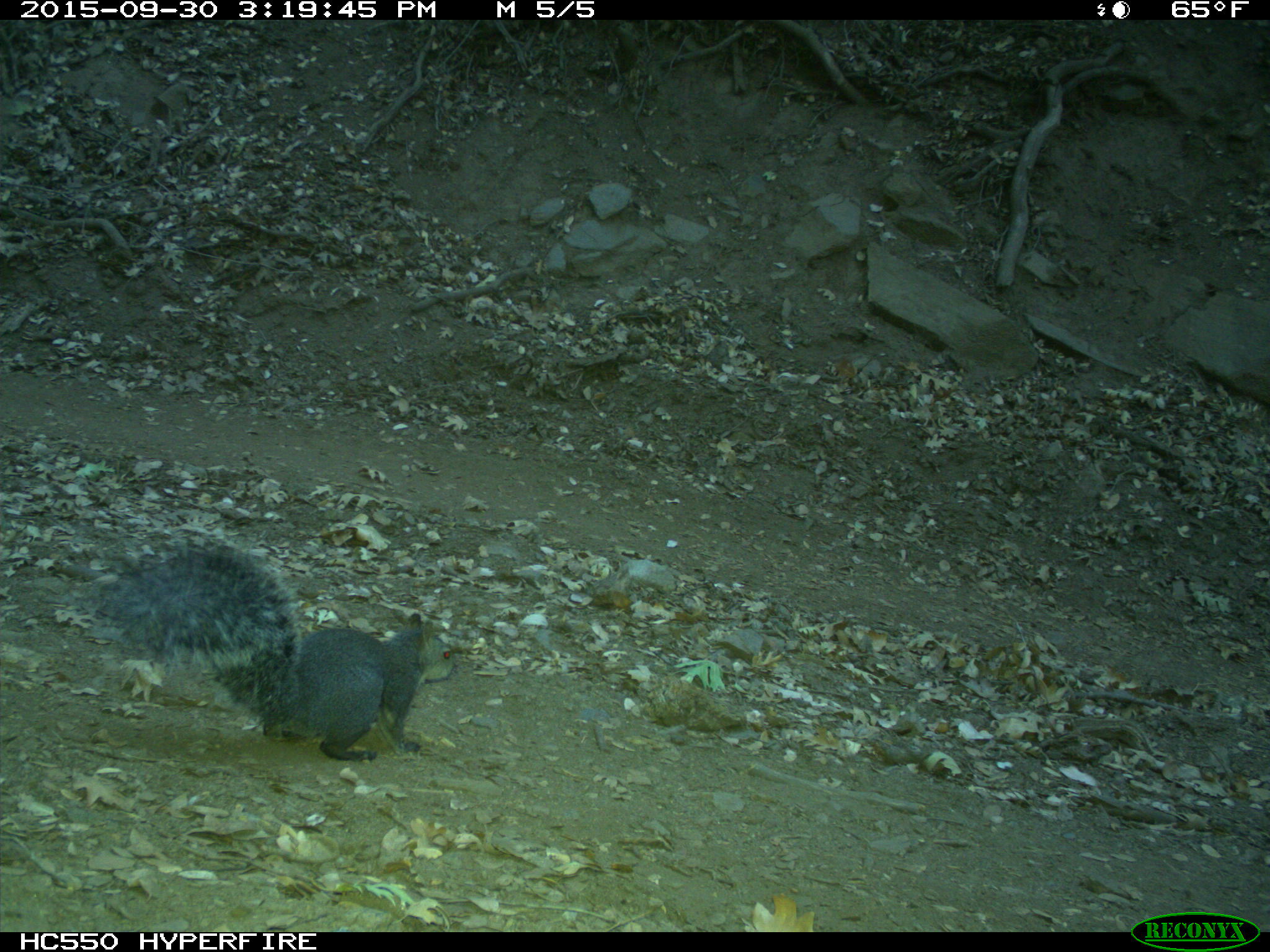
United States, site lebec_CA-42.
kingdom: Animalia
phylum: Chordata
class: Mammalia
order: Rodentia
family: Sciuridae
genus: Sciurus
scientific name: Sciurus carolinensis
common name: eastern gray squirrel